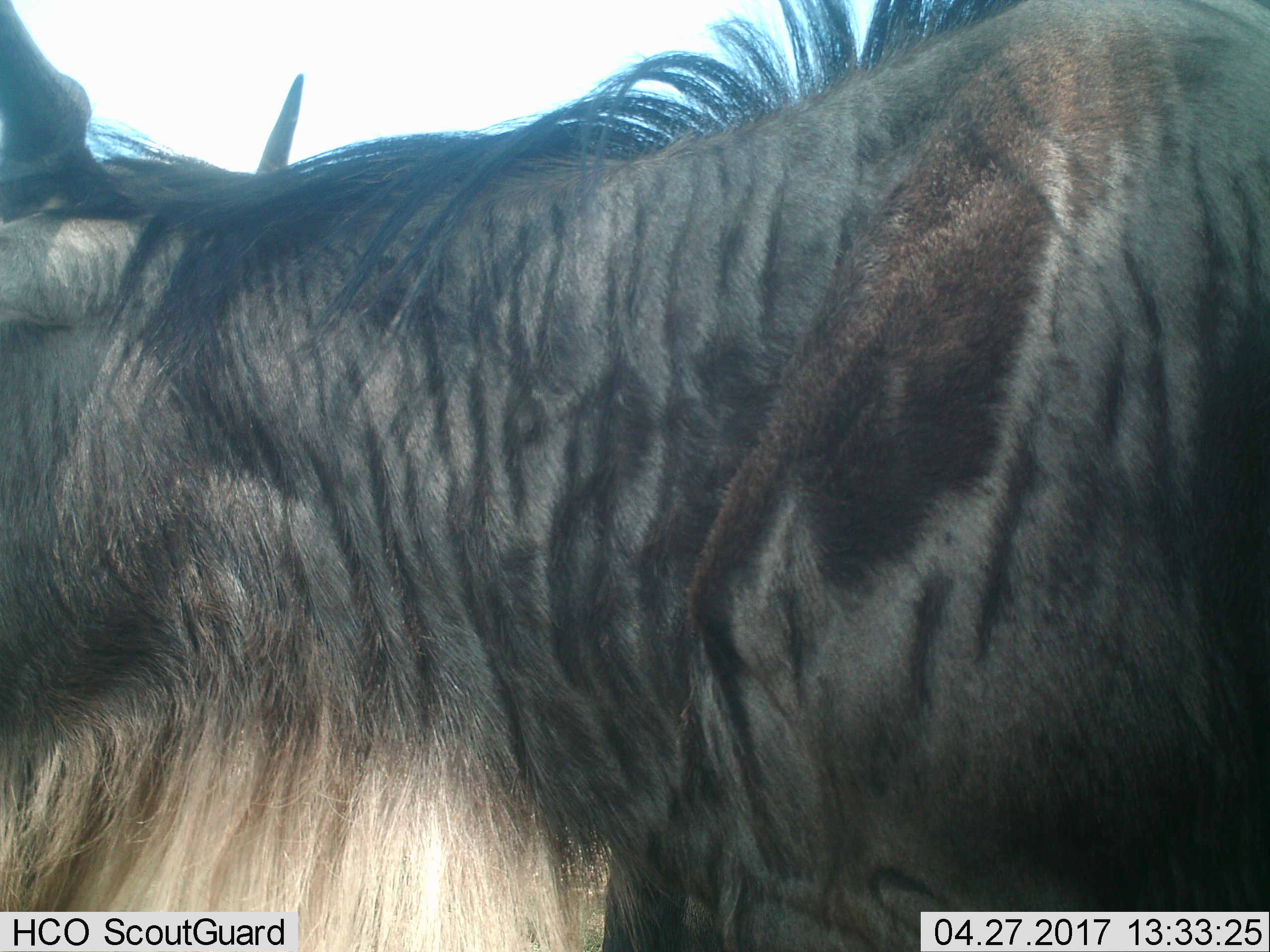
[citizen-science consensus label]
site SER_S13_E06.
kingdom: Animalia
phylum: Chordata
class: Mammalia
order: Artiodactyla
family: Bovidae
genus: Connochaetes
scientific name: Connochaetes taurinus taurinus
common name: blue wildebeest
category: wildebeestblue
Wildebeestblue (blue wildebeest) (Connochaetes taurinus taurinus), count 1. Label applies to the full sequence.